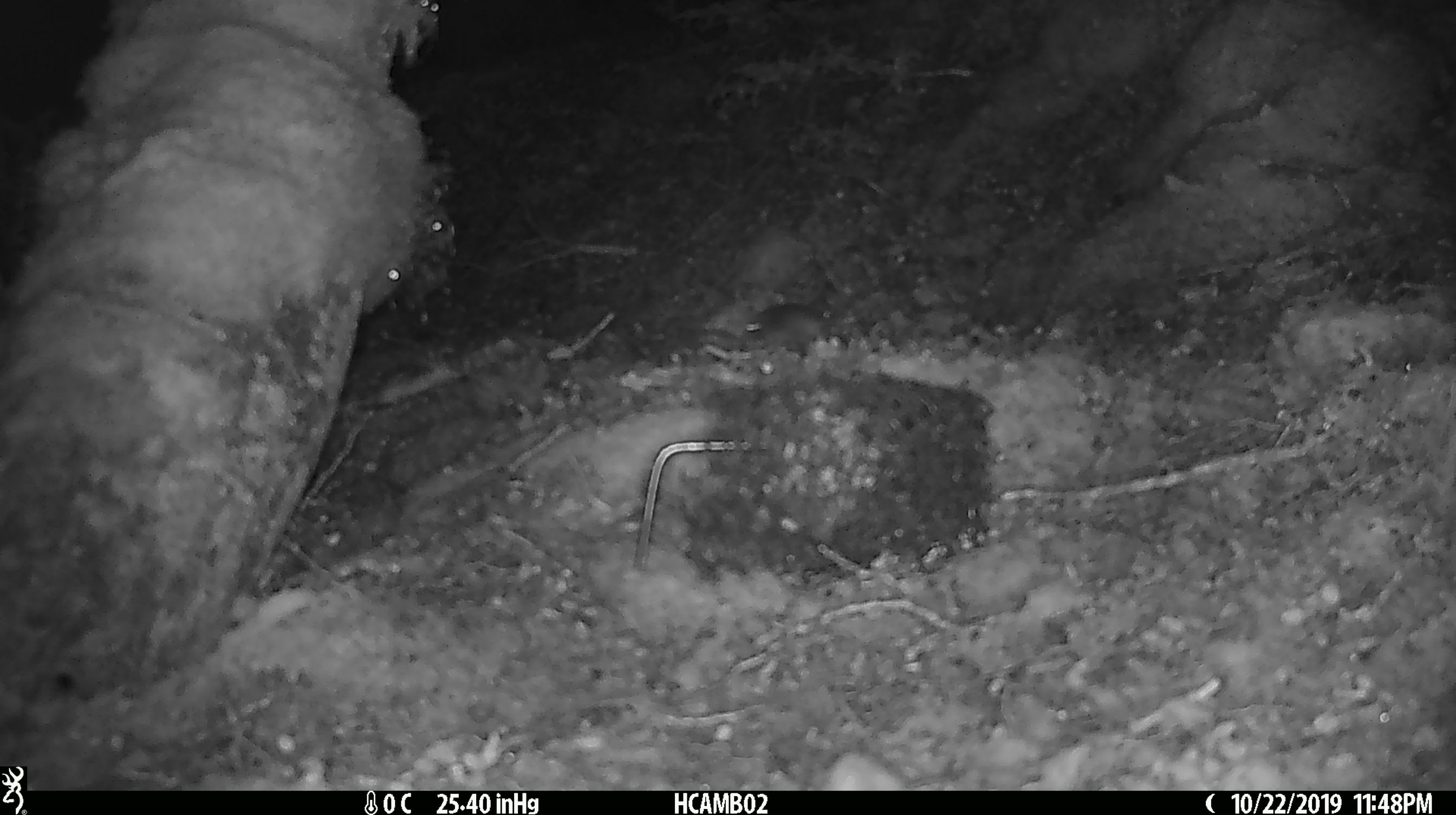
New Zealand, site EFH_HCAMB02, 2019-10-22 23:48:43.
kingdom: Animalia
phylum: Chordata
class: Mammalia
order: Rodentia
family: Muridae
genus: Mus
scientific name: Mus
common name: mouse